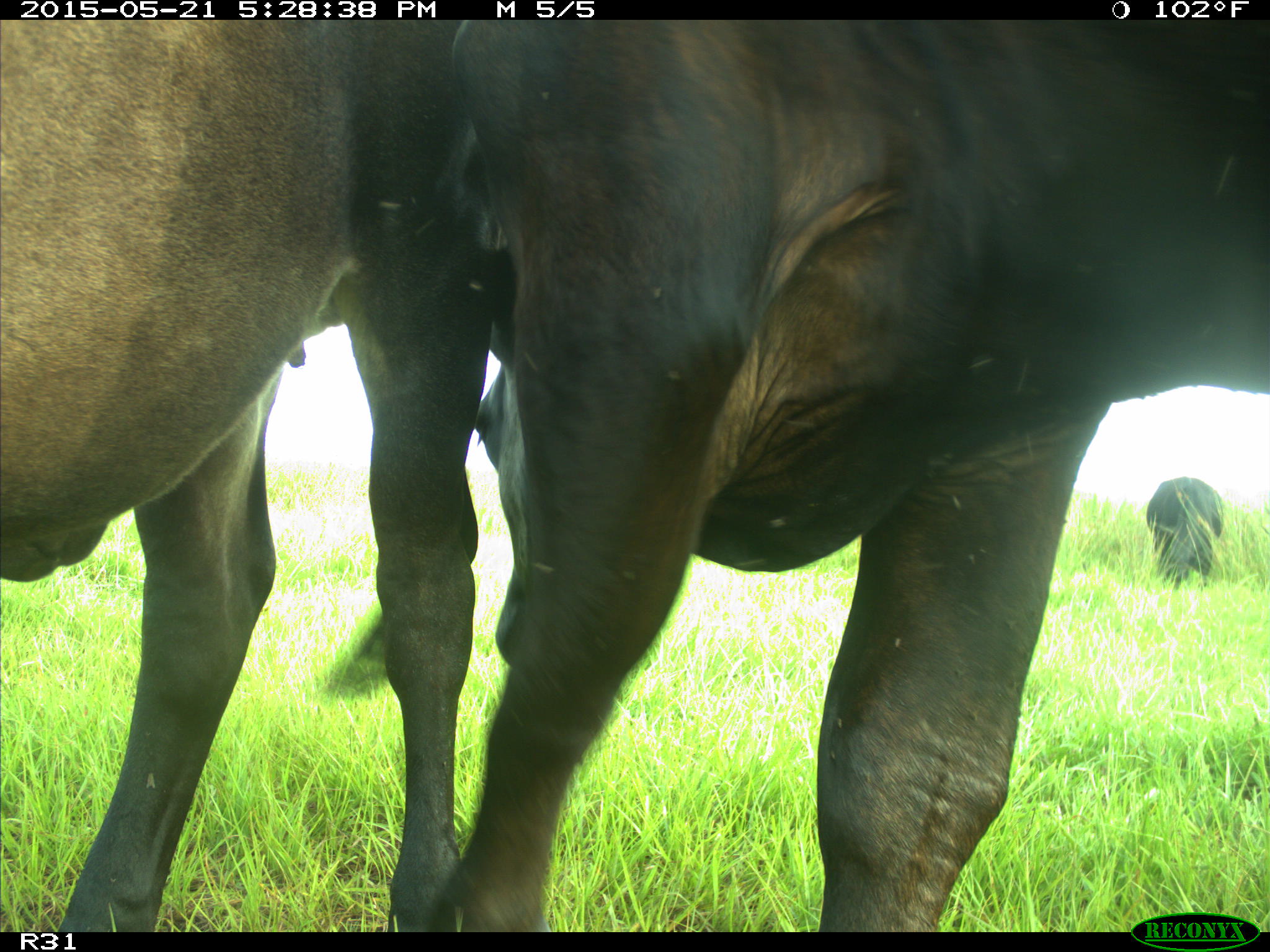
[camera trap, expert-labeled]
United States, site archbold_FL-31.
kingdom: Animalia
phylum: Chordata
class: Mammalia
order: Artiodactyla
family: Bovidae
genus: Bos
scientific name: Bos taurus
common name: domestic cow